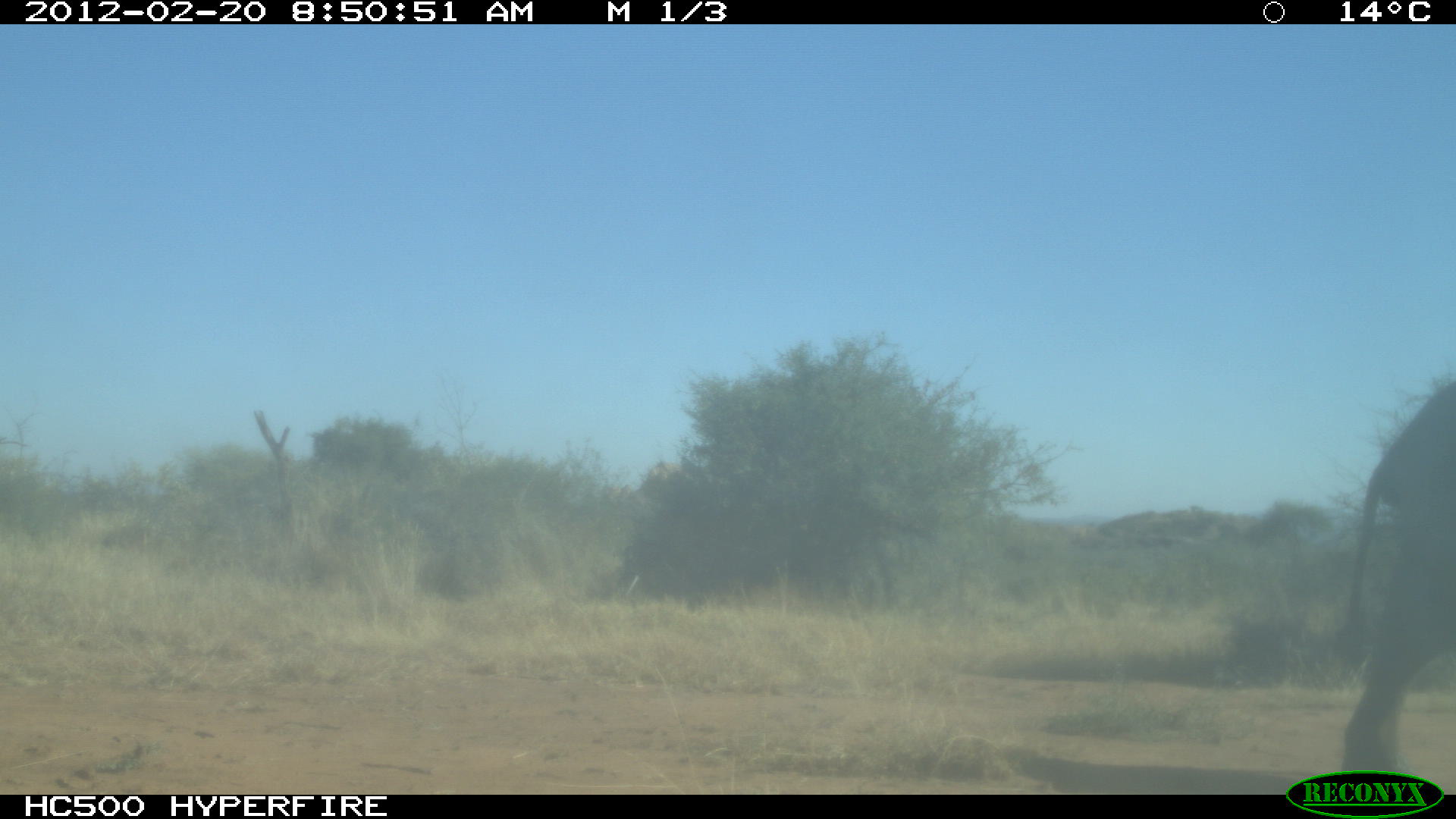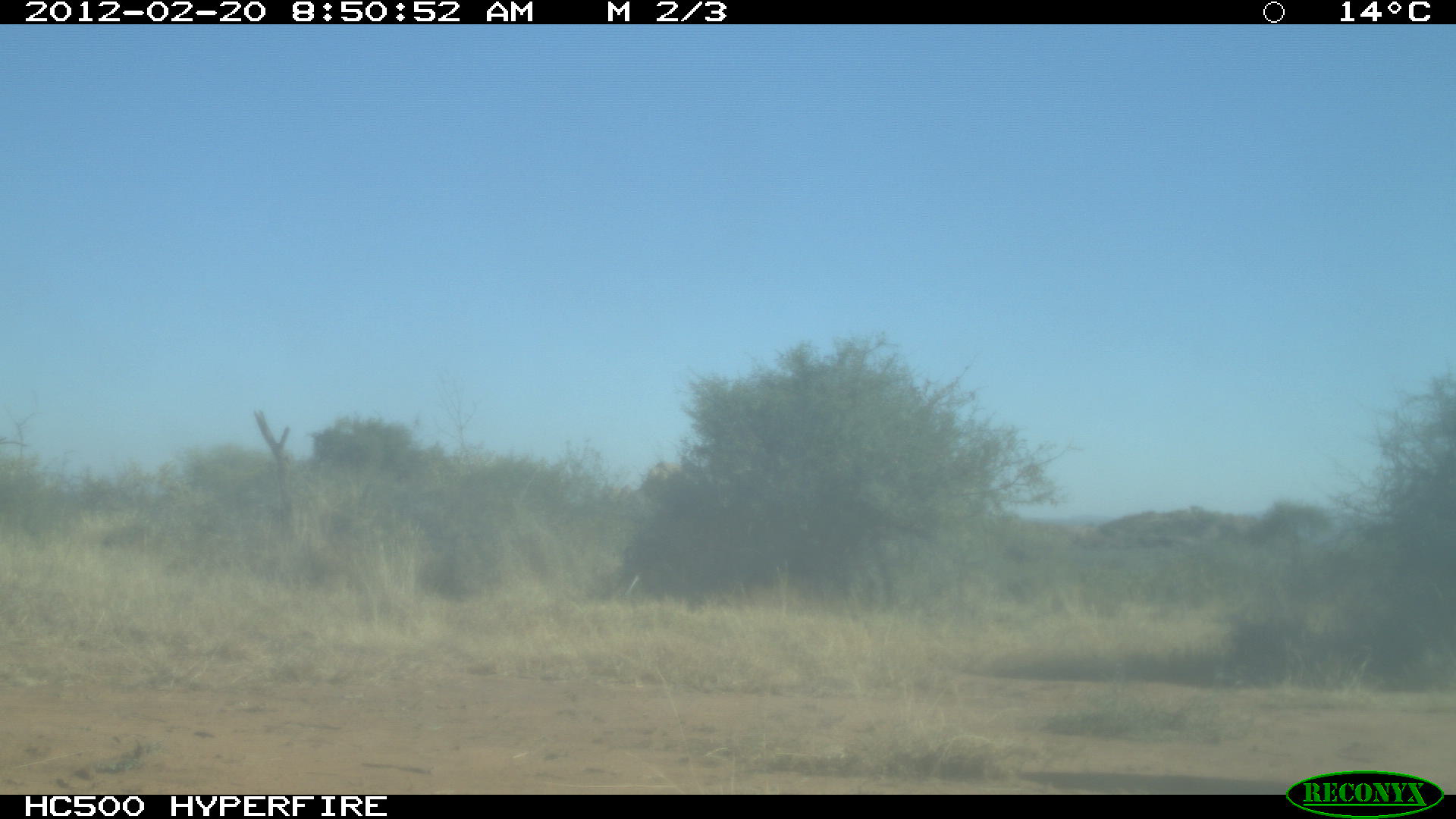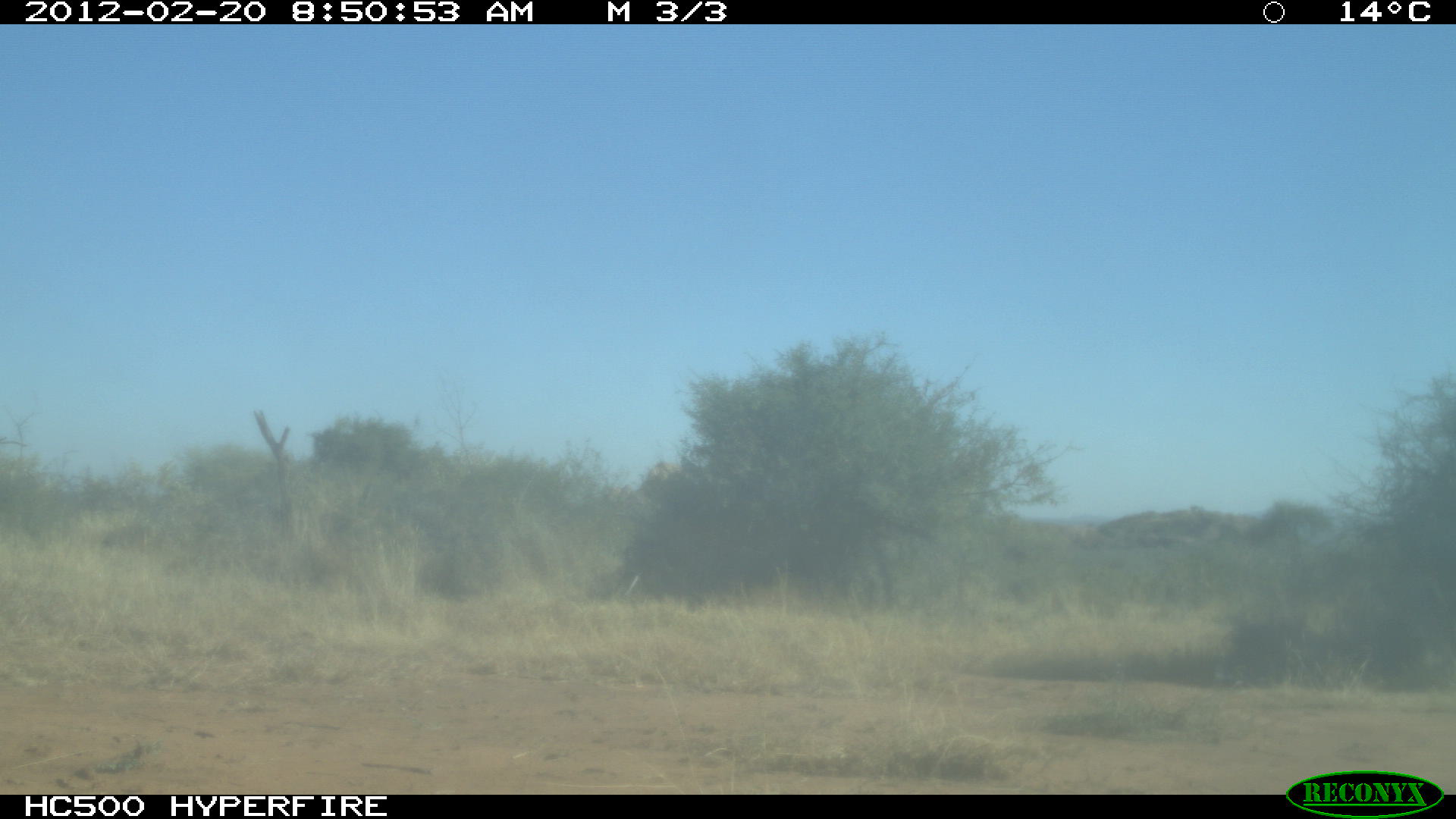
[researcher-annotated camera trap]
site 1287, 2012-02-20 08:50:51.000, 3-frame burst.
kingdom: Animalia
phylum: Chordata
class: Mammalia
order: Proboscidea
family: Elephantidae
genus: Loxodonta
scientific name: Loxodonta africana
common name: african bush elephant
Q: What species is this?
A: Loxodonta africana (african bush elephant).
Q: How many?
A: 1.